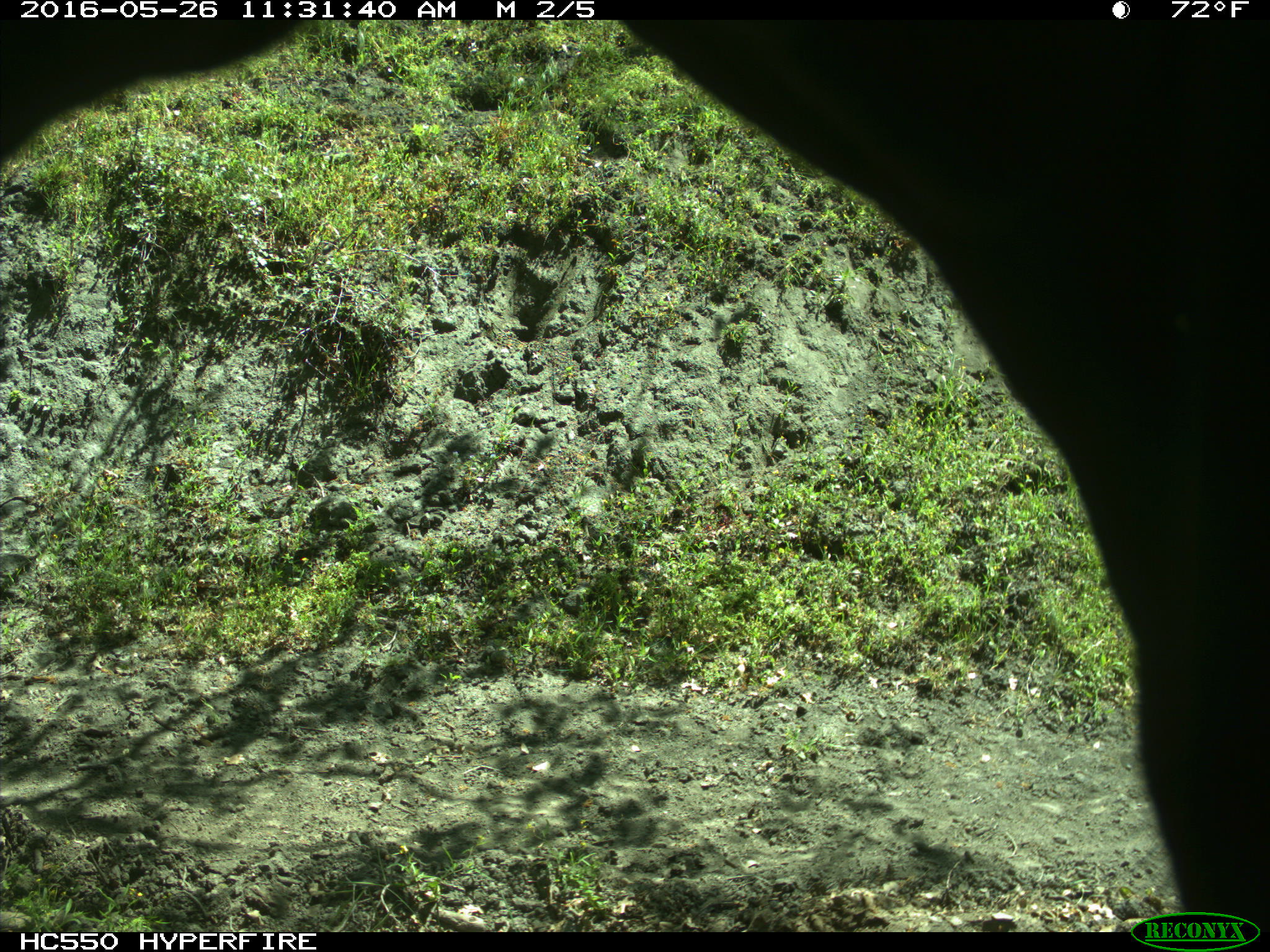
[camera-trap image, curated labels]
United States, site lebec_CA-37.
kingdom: Animalia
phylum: Chordata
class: Mammalia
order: Artiodactyla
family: Bovidae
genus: Bos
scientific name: Bos taurus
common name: domestic cow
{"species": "Bos taurus (domestic cow)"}